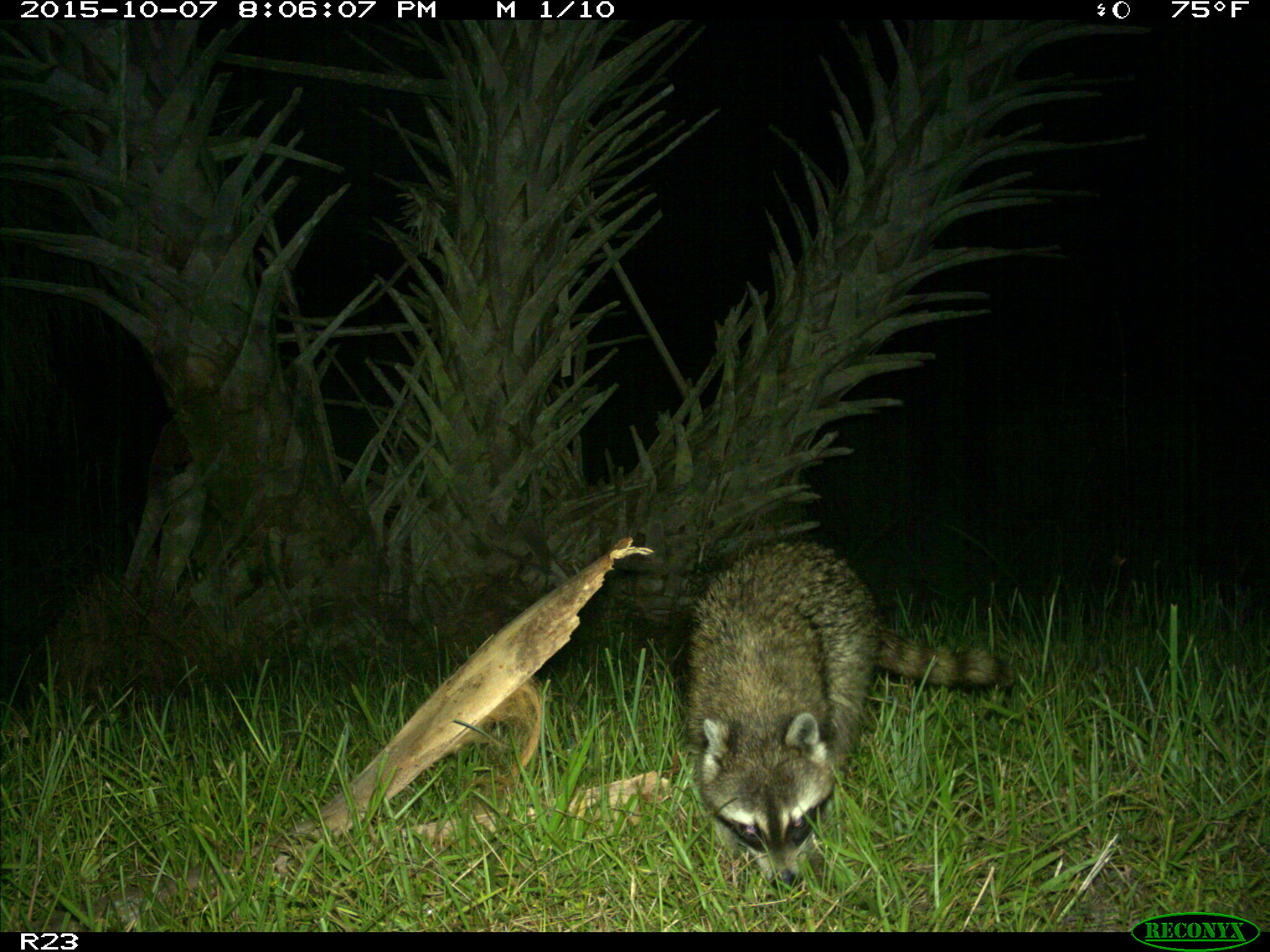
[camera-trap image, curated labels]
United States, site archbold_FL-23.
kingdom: Animalia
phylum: Chordata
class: Mammalia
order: Carnivora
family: Procyonidae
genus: Procyon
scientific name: Procyon lotor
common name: common raccoon